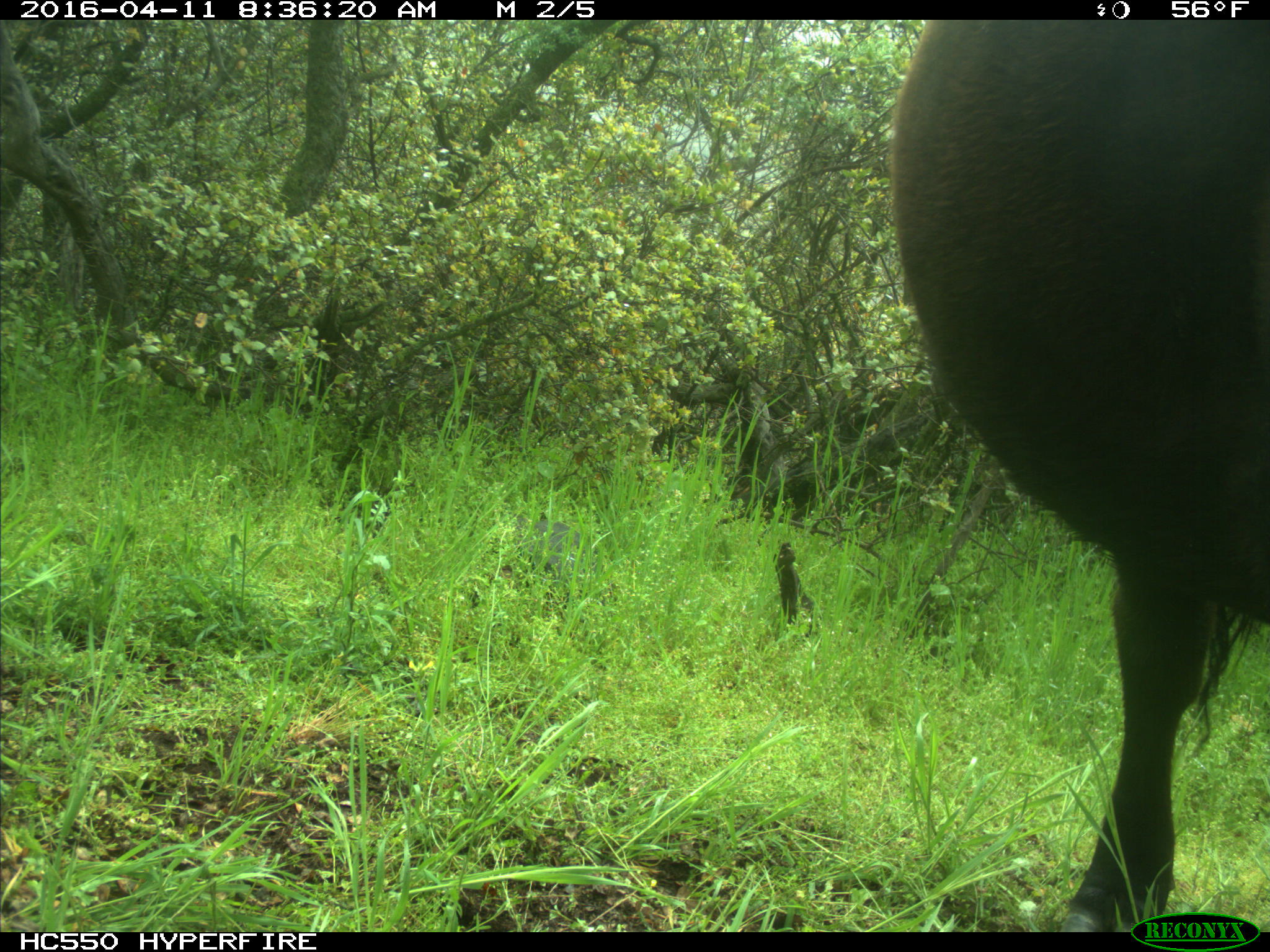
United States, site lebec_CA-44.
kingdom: Animalia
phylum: Chordata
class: Mammalia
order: Artiodactyla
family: Bovidae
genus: Bos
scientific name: Bos taurus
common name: domestic cow